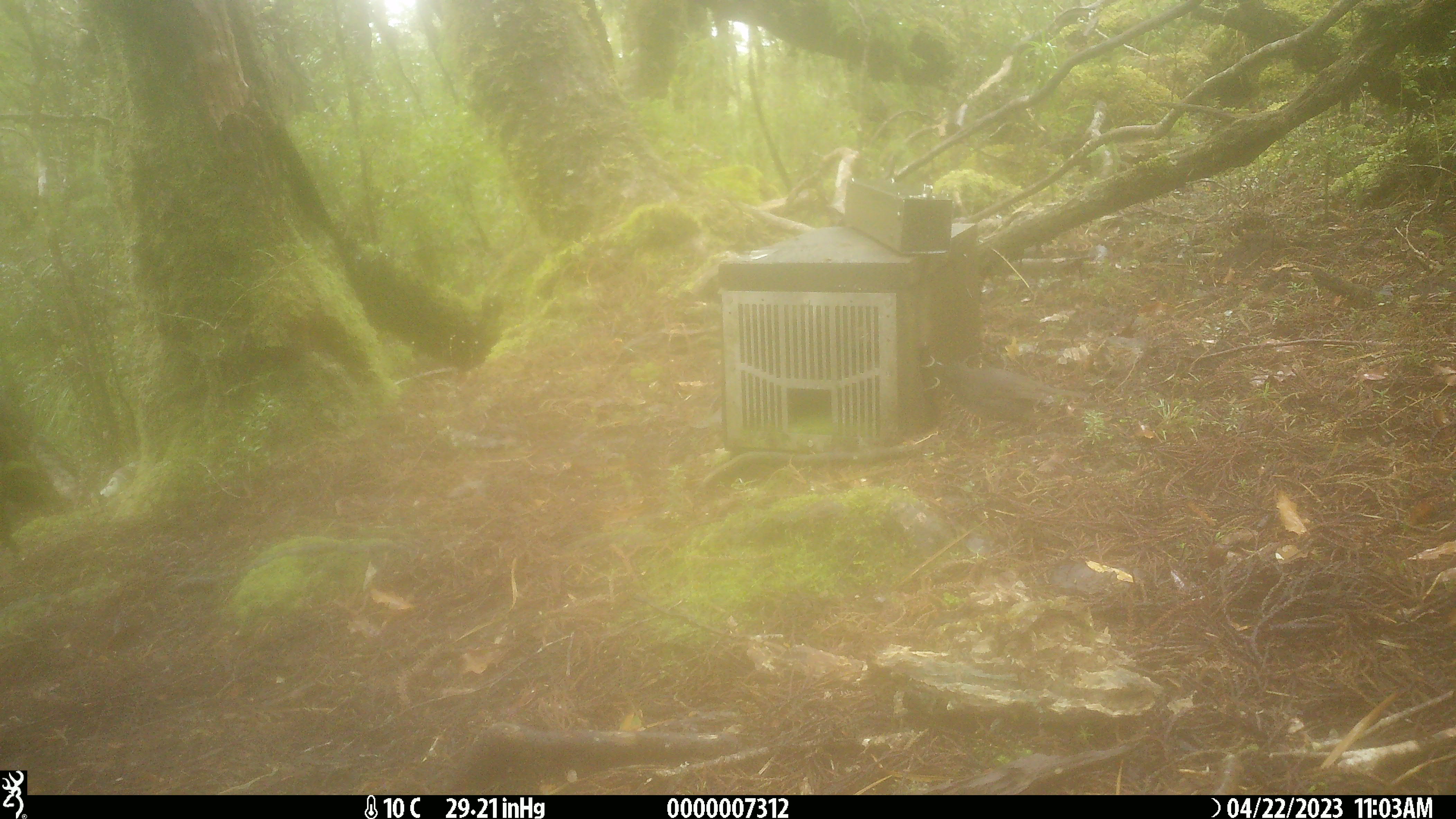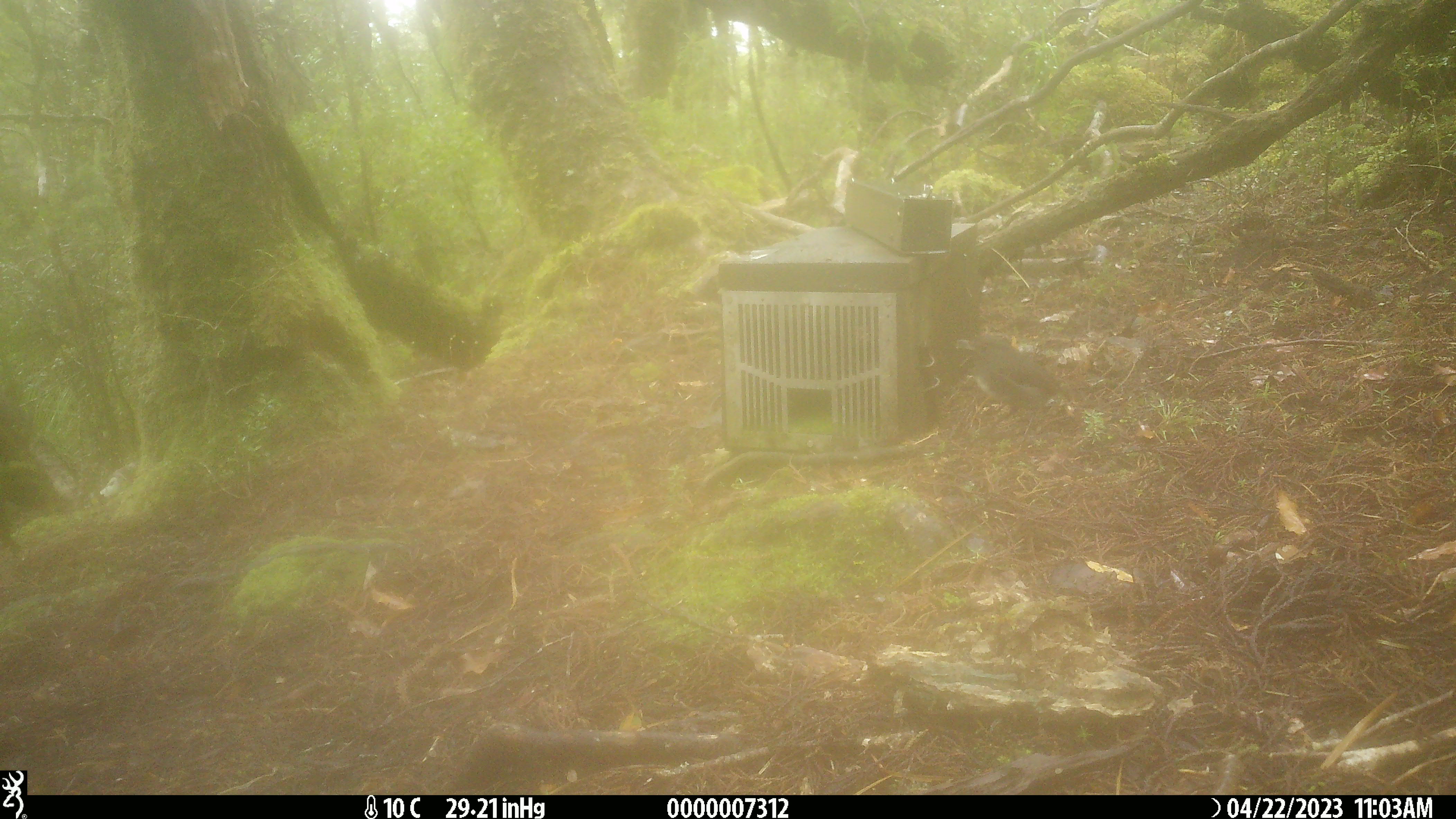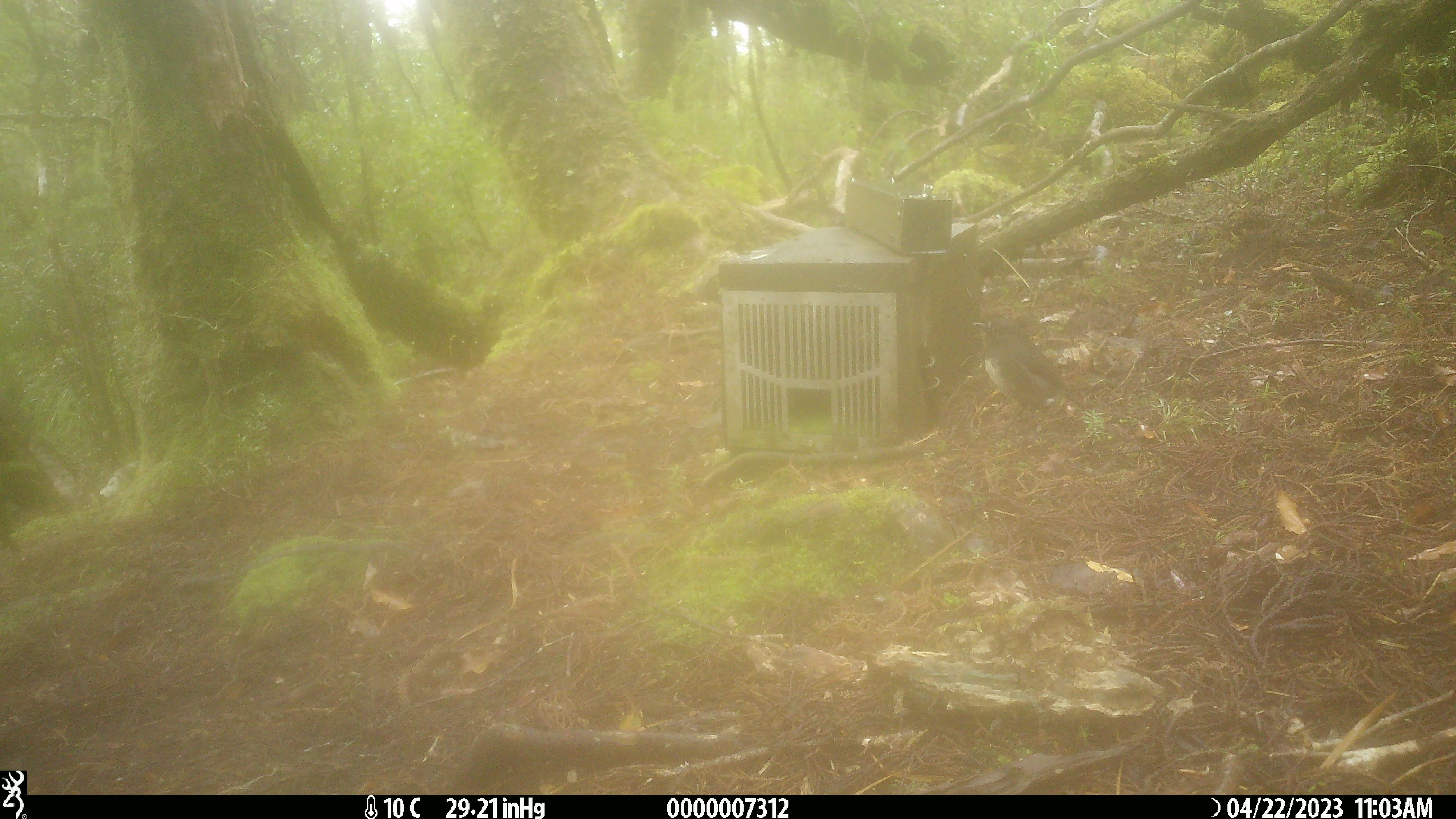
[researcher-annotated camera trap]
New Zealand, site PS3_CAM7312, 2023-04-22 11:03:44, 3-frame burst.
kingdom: Animalia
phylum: Chordata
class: Aves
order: Passeriformes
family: Petroicidae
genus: Petroica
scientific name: Petroica australis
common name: new zealand robin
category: robin